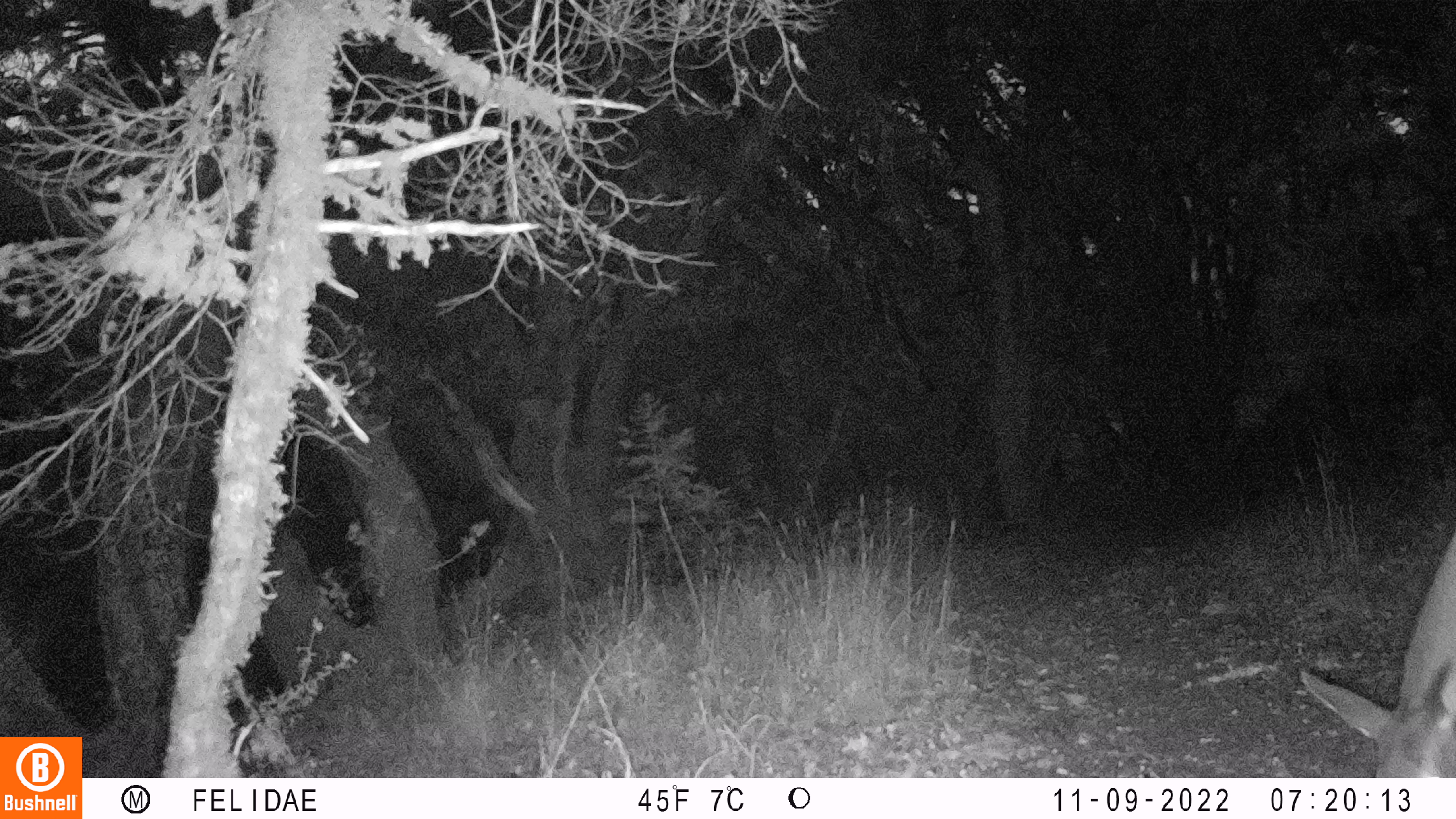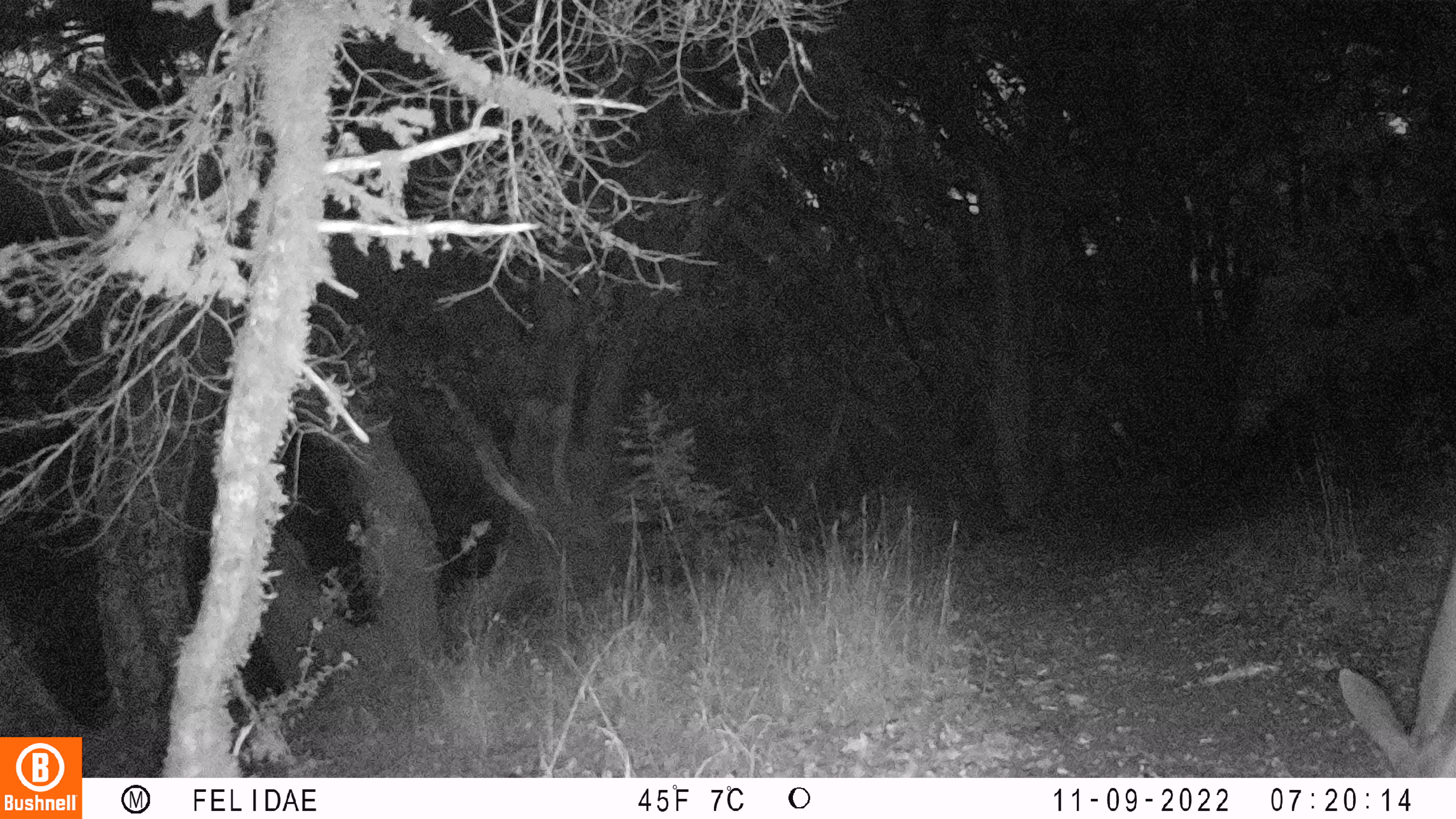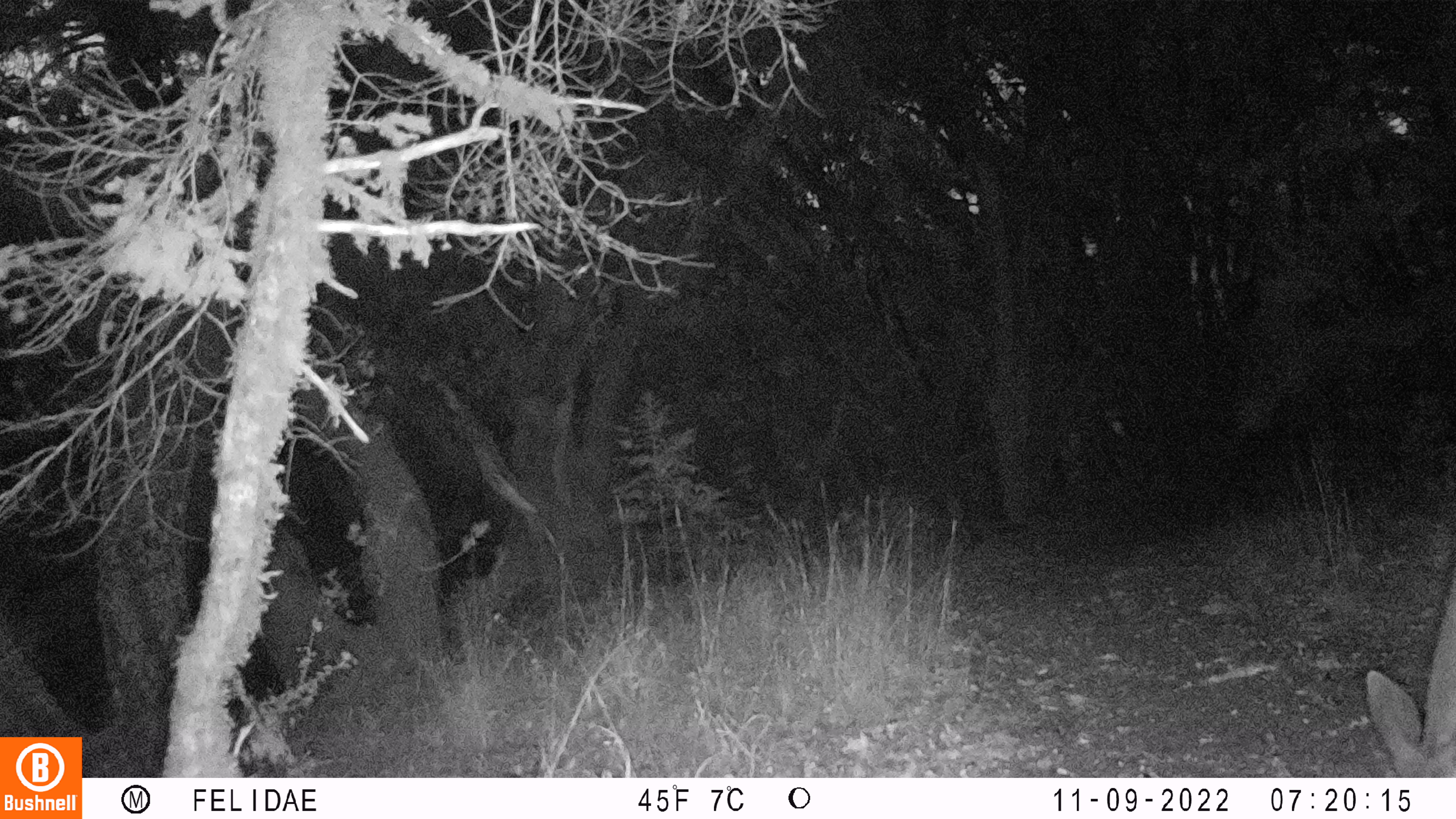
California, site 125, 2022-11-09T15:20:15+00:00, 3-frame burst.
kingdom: Animalia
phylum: Chordata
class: Mammalia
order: Artiodactyla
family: Cervidae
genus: Odocoileus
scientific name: Odocoileus hemionus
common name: mule deer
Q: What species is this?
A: Mule deer (Odocoileus hemionus).